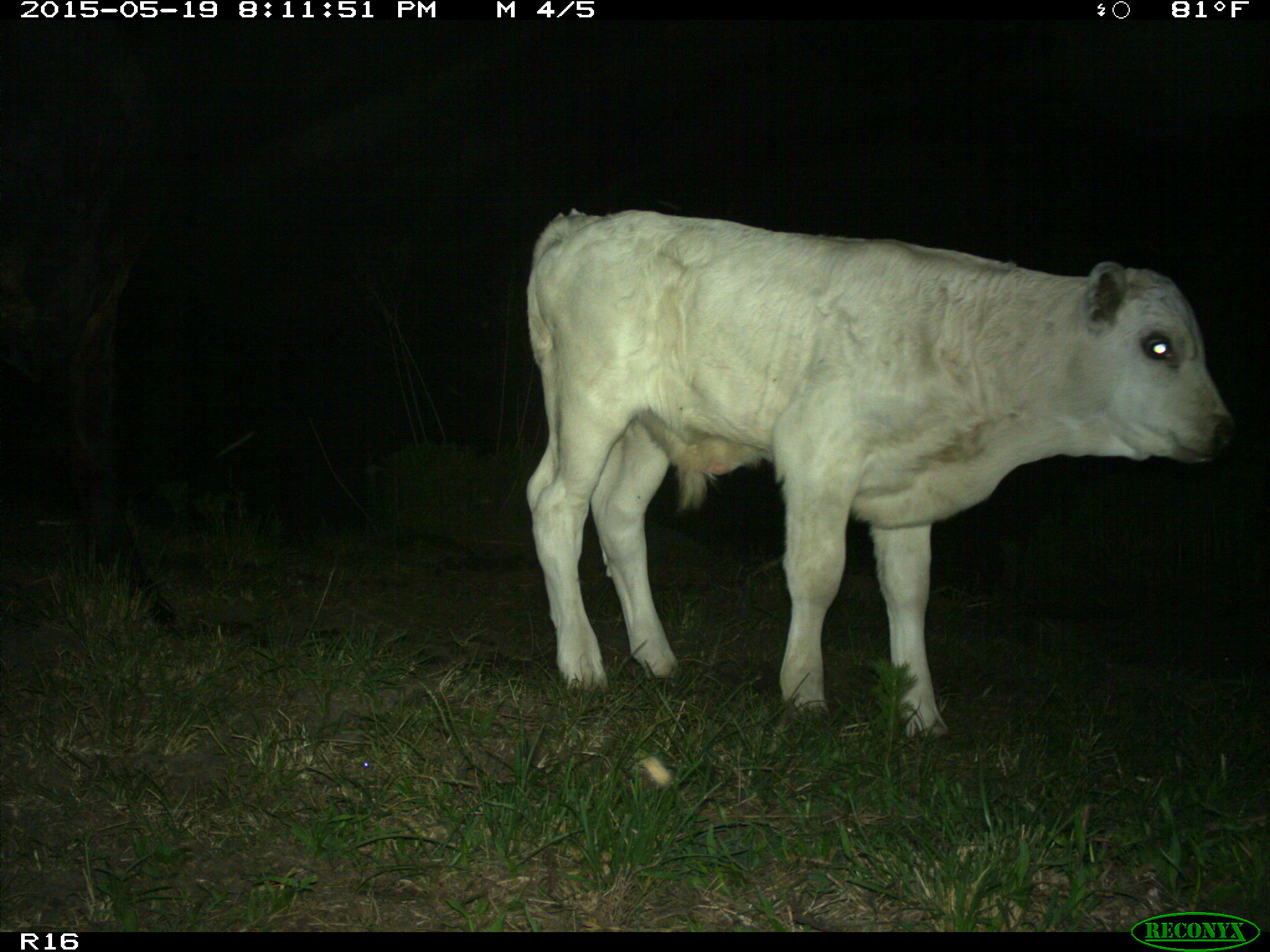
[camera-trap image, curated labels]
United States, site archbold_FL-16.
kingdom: Animalia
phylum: Chordata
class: Mammalia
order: Artiodactyla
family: Bovidae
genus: Bos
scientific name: Bos taurus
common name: domestic cow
Bos taurus (domestic cow).